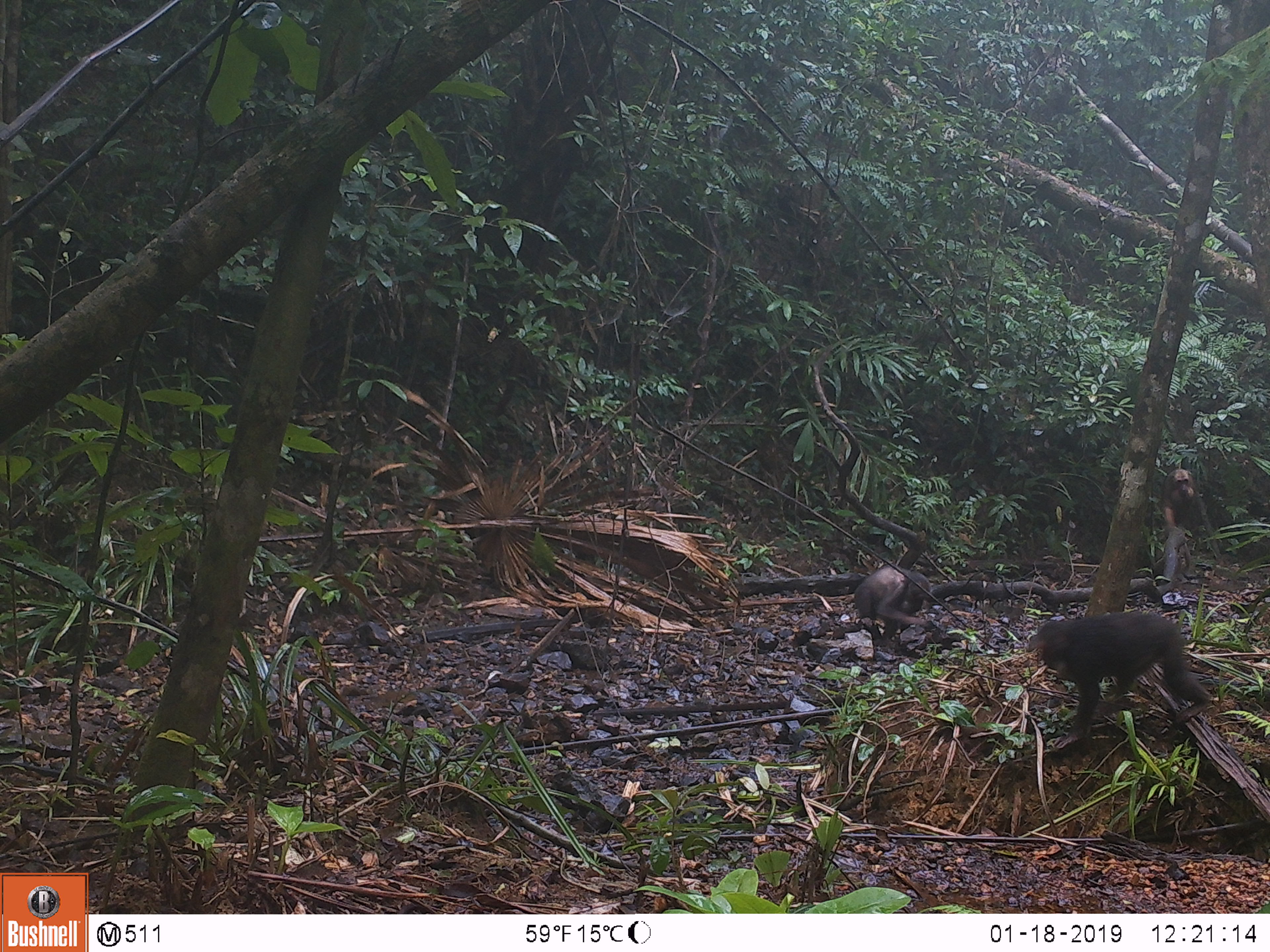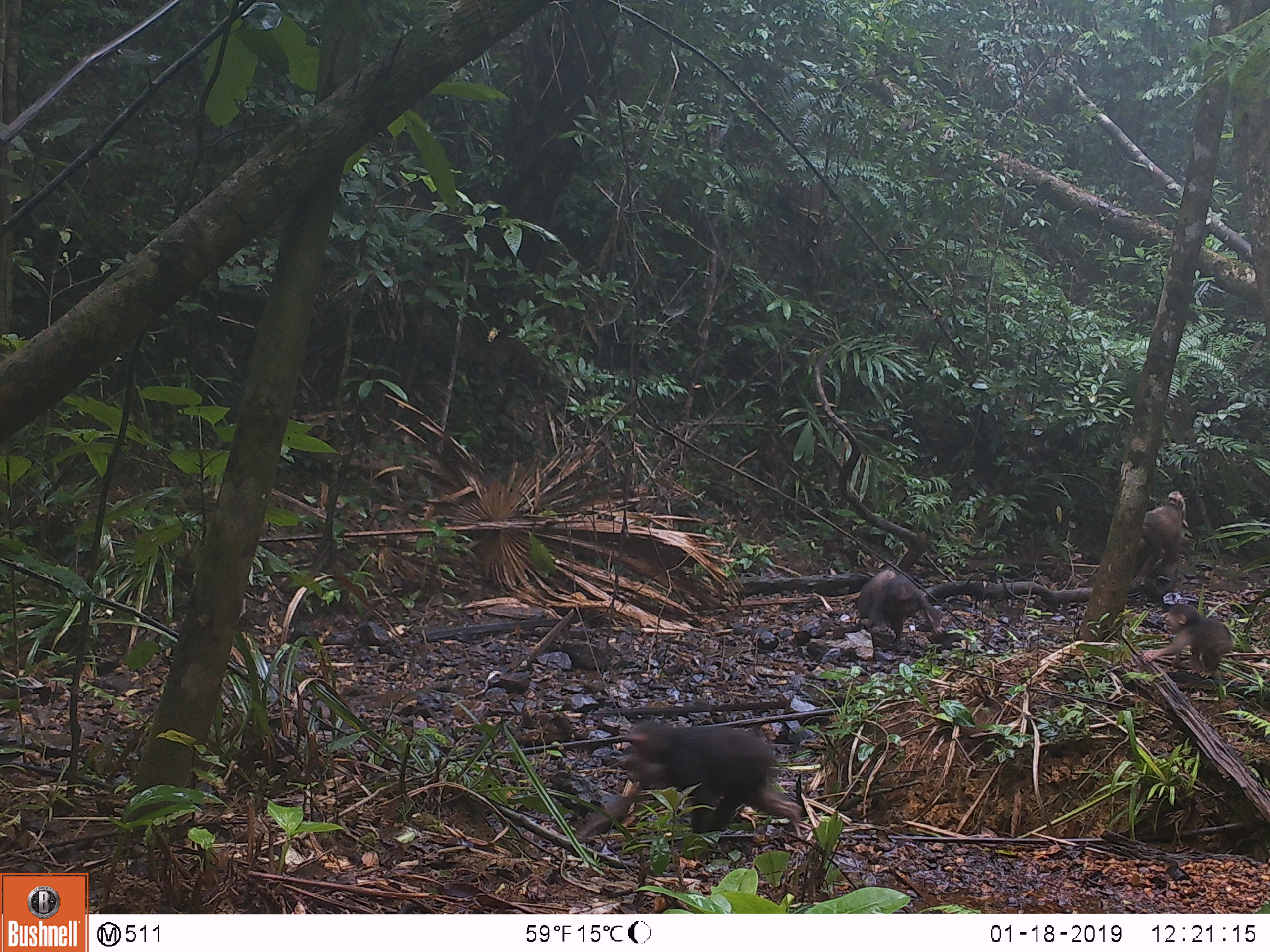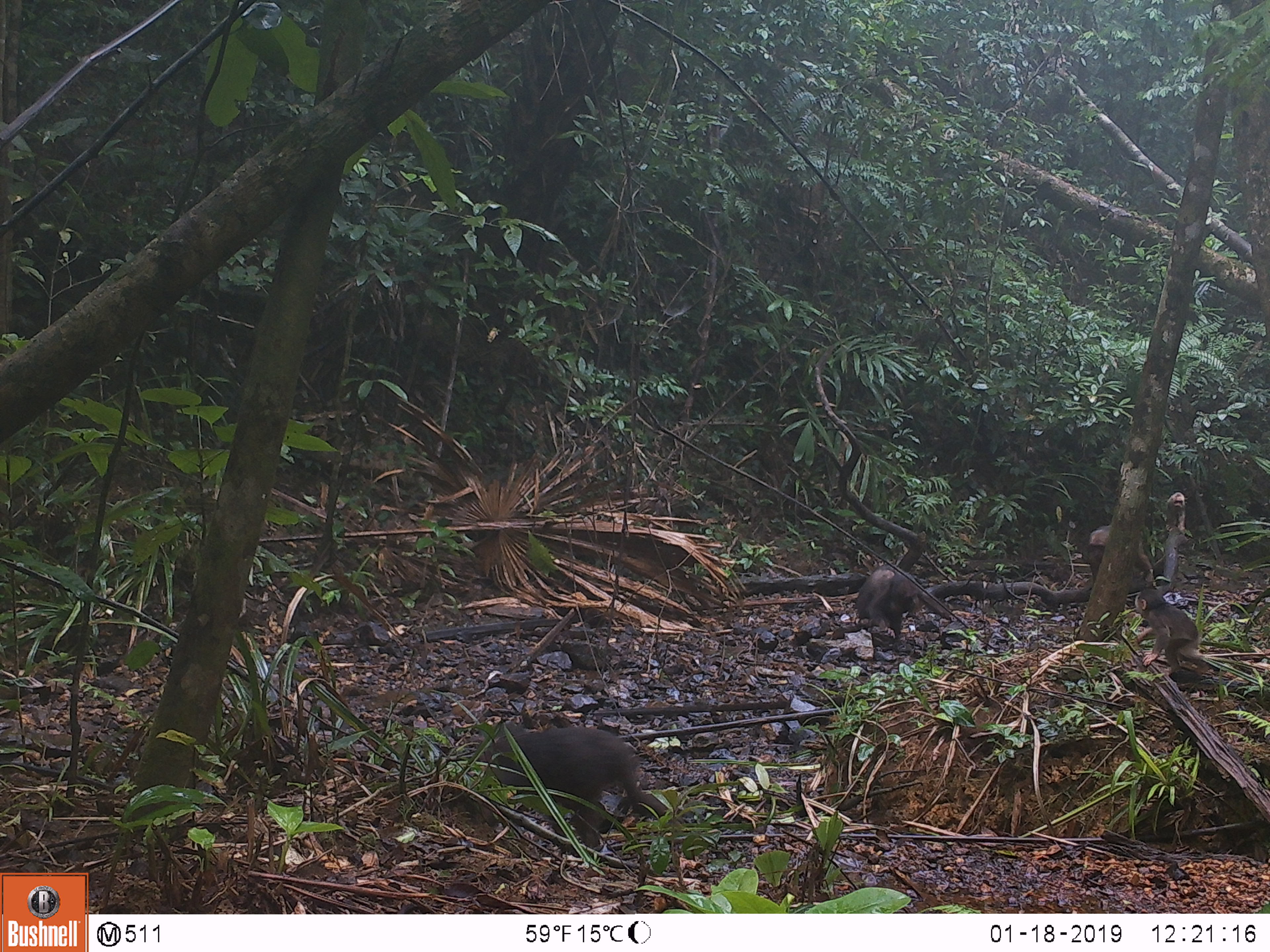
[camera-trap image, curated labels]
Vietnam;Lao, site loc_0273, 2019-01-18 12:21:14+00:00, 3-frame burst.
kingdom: Animalia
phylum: Chordata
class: Mammalia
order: Primates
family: Cercopithecidae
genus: Macaca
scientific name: Macaca arctoides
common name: stump-tailed macaque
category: stump tailed macaque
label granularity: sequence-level